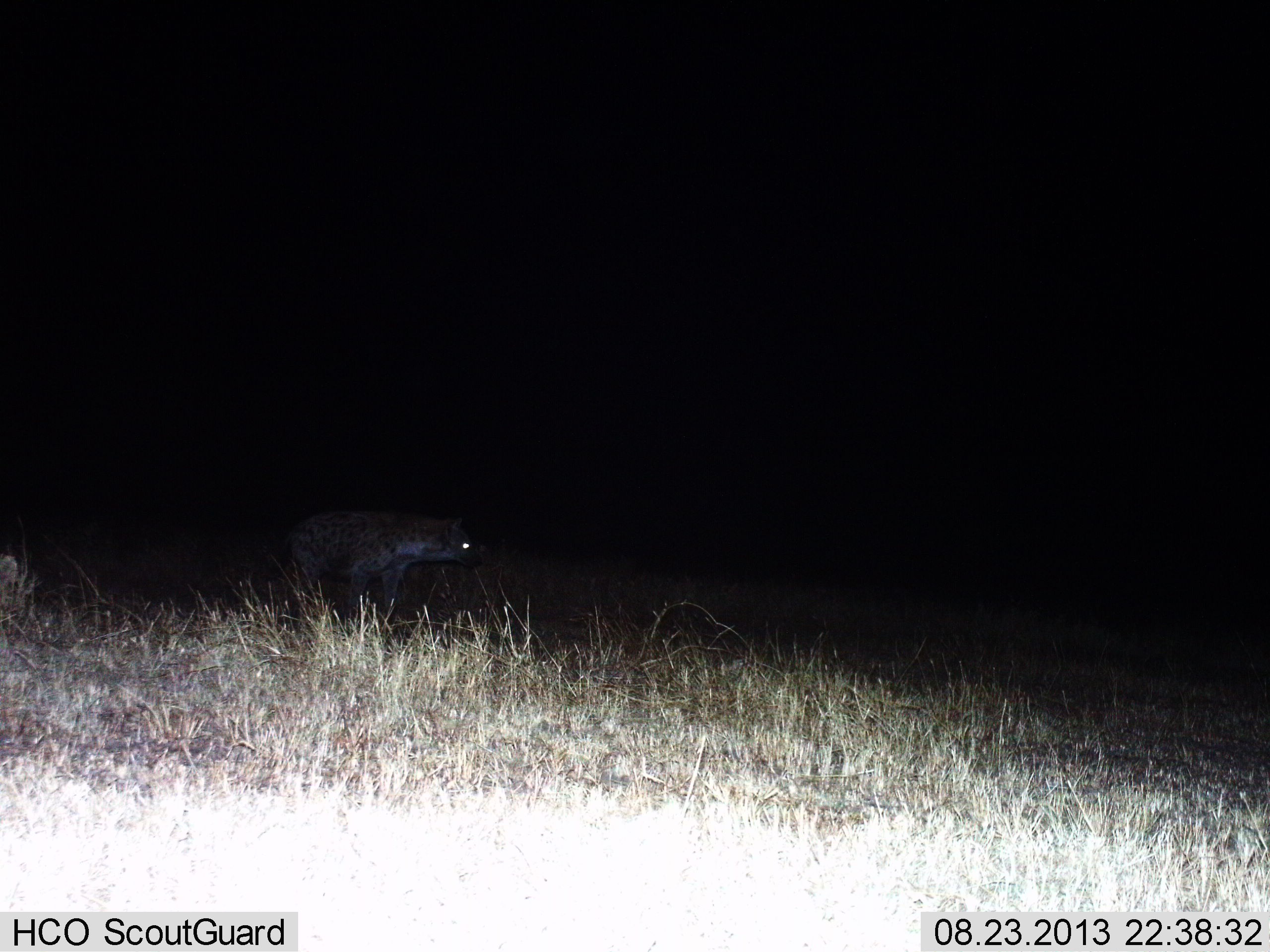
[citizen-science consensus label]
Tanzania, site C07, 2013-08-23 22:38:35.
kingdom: Animalia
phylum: Chordata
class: Mammalia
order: Carnivora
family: Hyaenidae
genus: Crocuta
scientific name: Crocuta crocuta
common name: spotted hyena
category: hyenaspotted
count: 1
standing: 70%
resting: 0%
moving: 30%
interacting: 0%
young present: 0%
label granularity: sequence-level